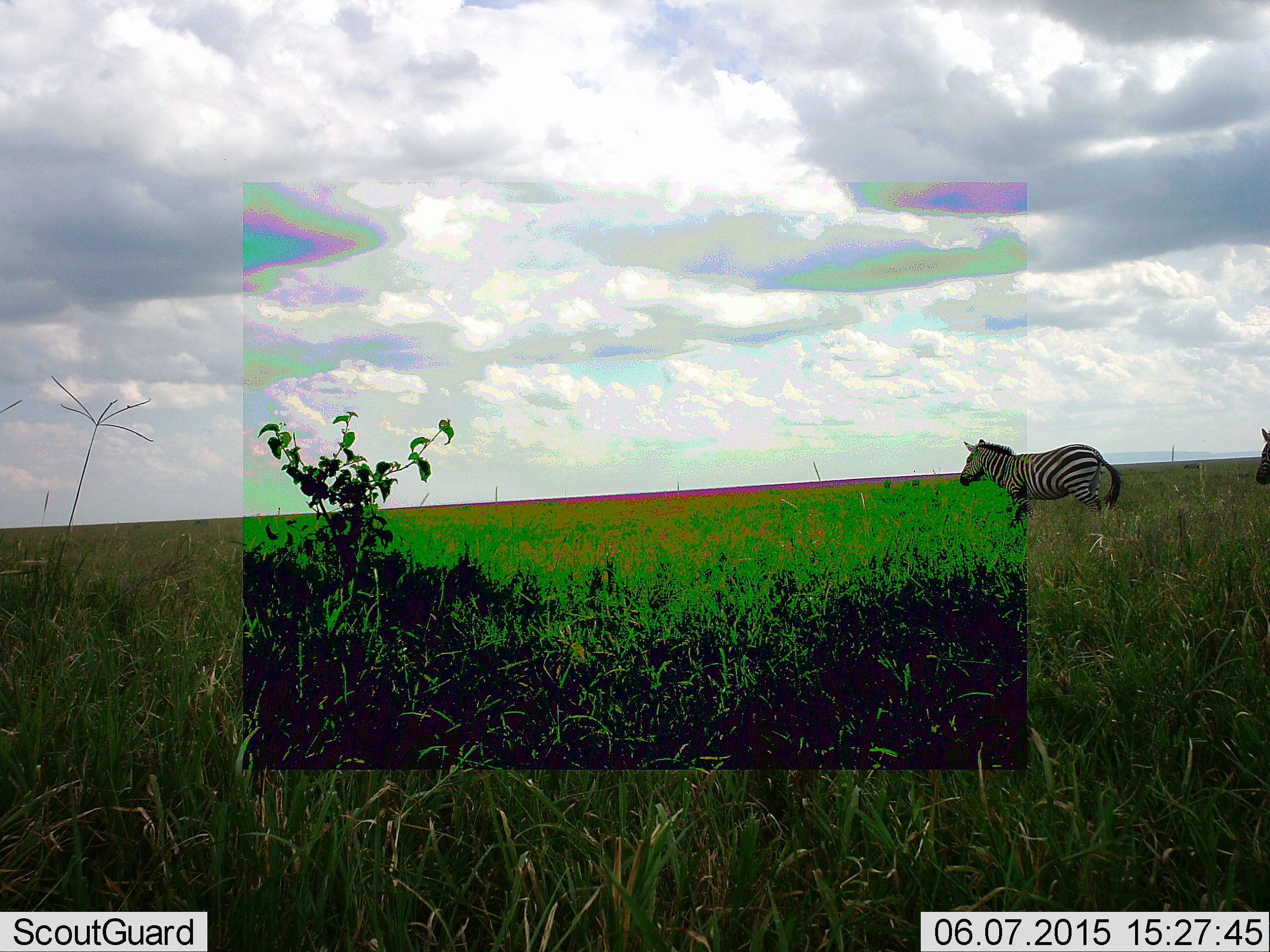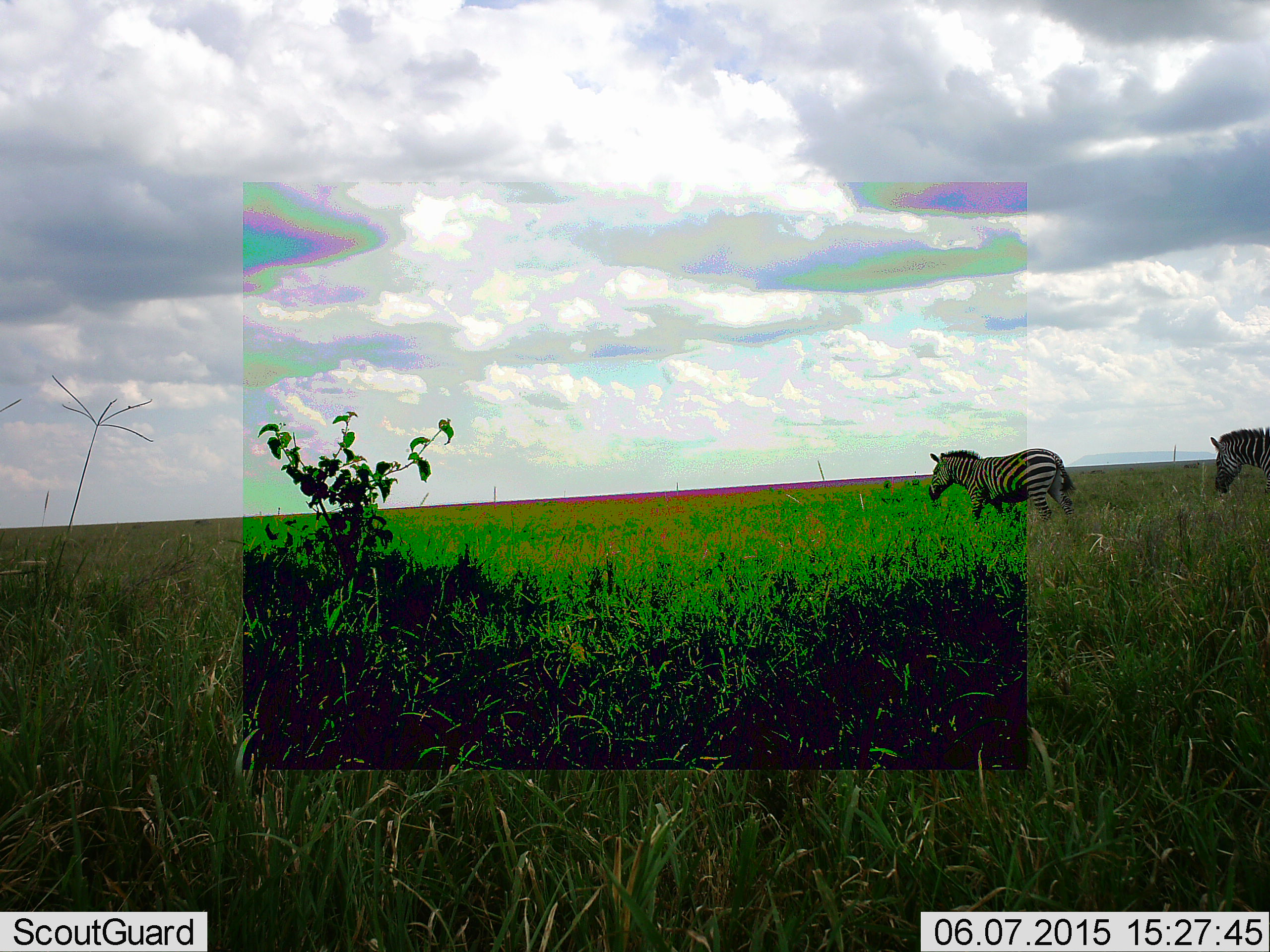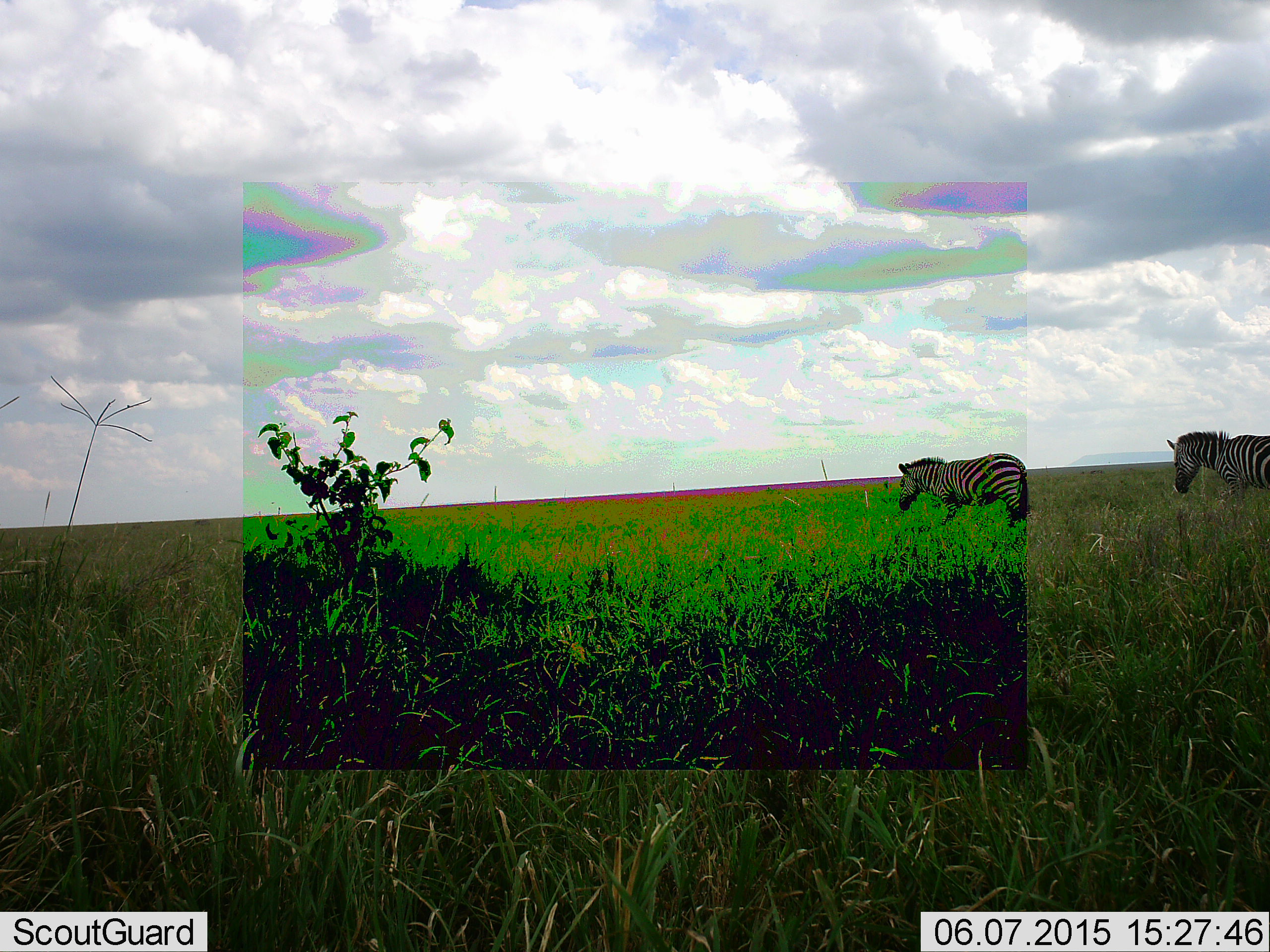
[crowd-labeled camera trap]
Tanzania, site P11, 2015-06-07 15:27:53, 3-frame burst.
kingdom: Animalia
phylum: Chordata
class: Mammalia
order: Perissodactyla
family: Equidae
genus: Equus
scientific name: Equus quagga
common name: plains zebra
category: zebra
Zebra (plains zebra) (Equus quagga), count 2. Behavior (volunteer vote fractions): standing 0%, resting 0%, moving 100%, interacting 0%. Young present (vote fraction): 0%. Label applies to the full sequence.